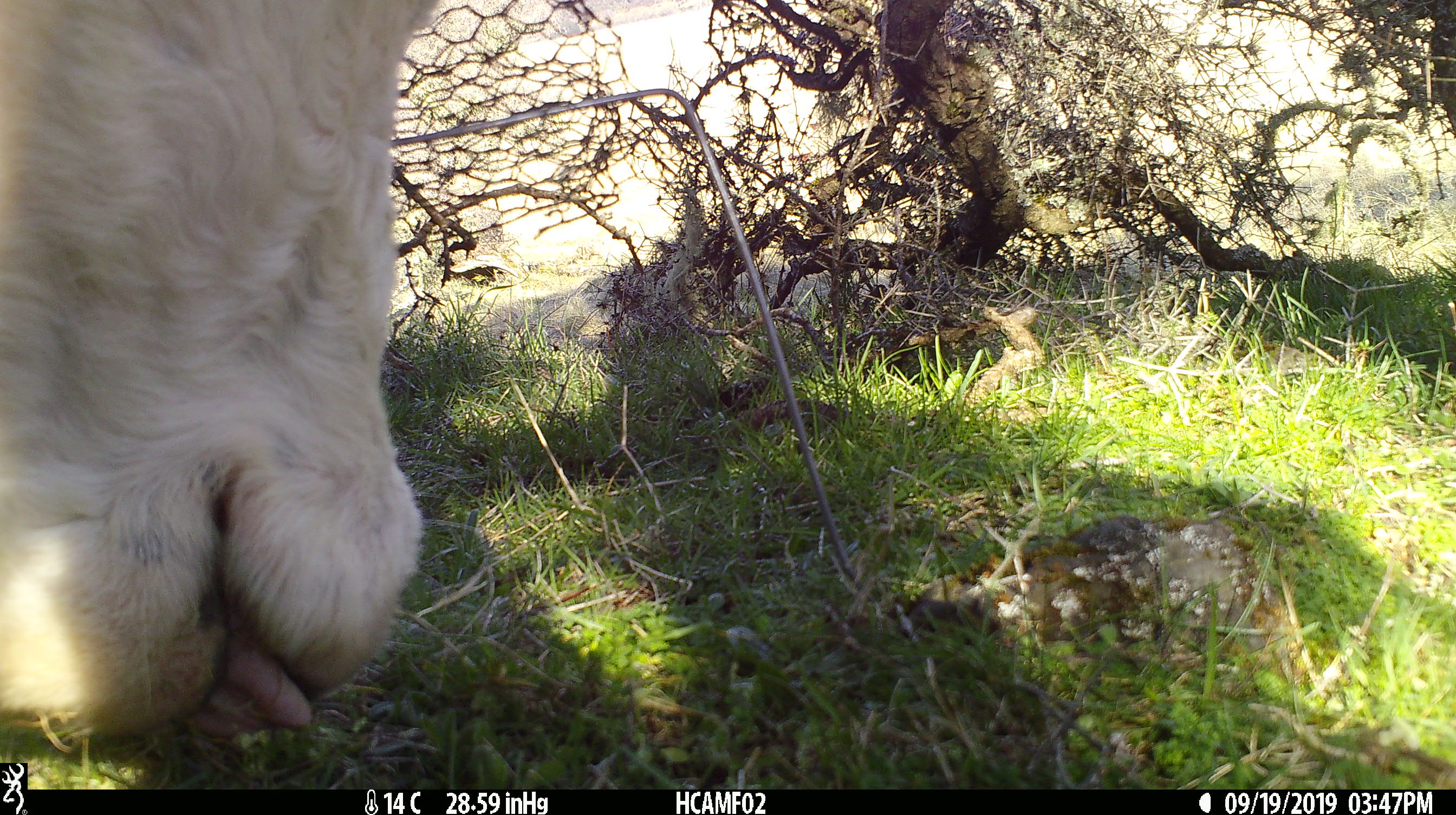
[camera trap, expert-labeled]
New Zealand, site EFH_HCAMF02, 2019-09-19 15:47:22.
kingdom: Animalia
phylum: Chordata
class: Mammalia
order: Artiodactyla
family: Bovidae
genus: Bos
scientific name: Bos taurus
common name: domestic cow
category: cow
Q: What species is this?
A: Cow (domestic cow) (Bos taurus).